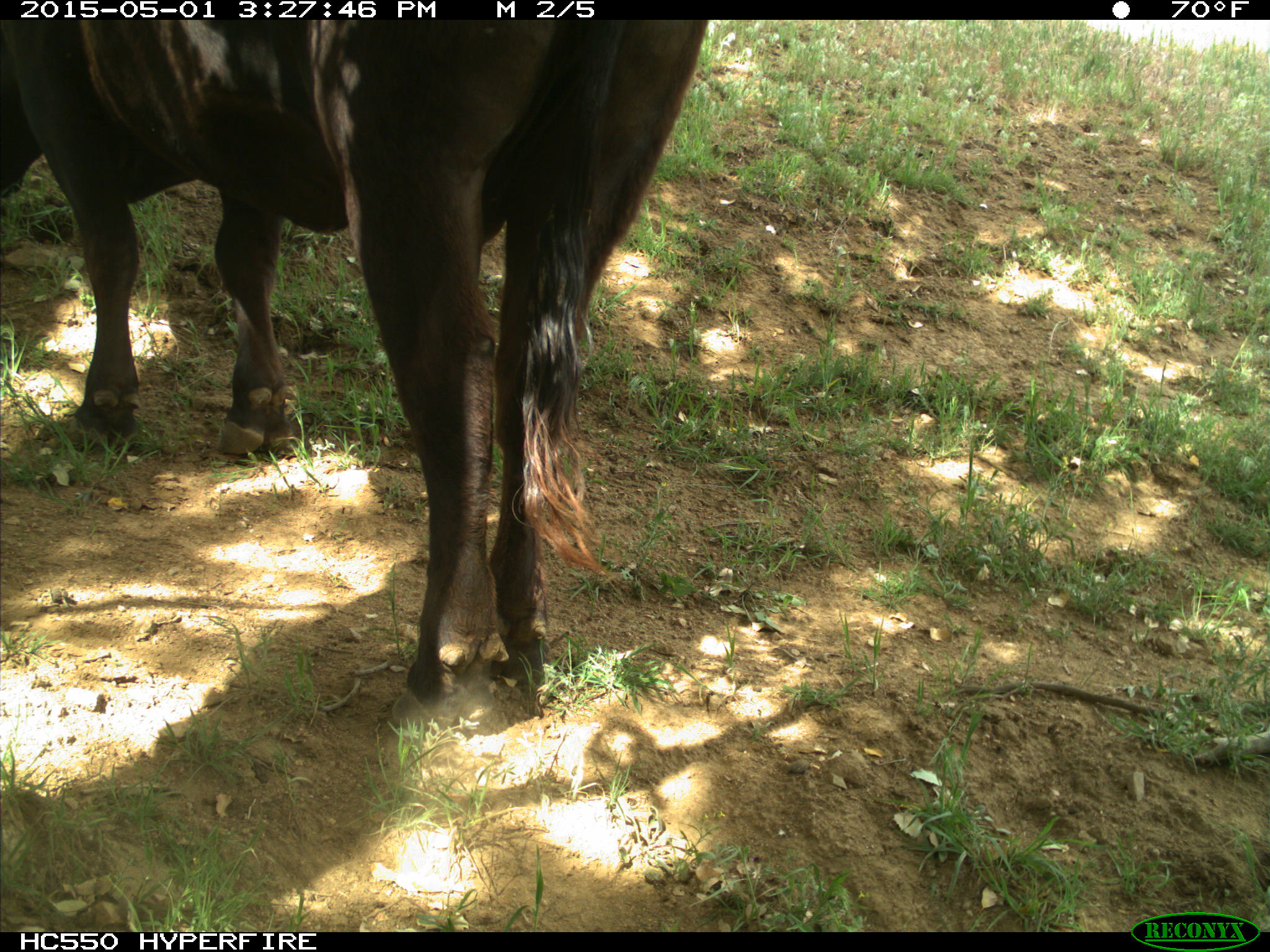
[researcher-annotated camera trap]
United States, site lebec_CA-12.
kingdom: Animalia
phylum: Chordata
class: Mammalia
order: Artiodactyla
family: Bovidae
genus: Bos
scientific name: Bos taurus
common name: domestic cow